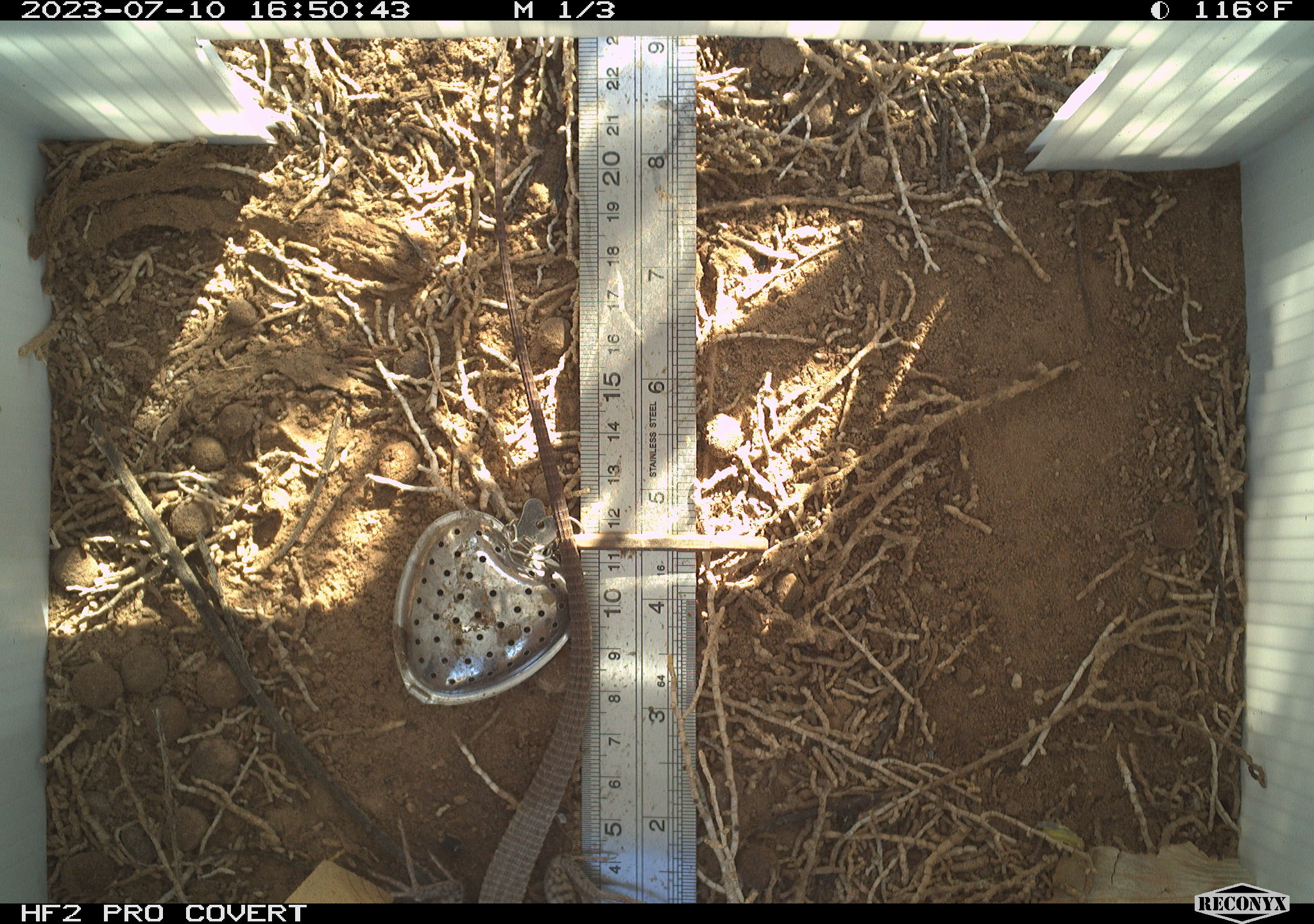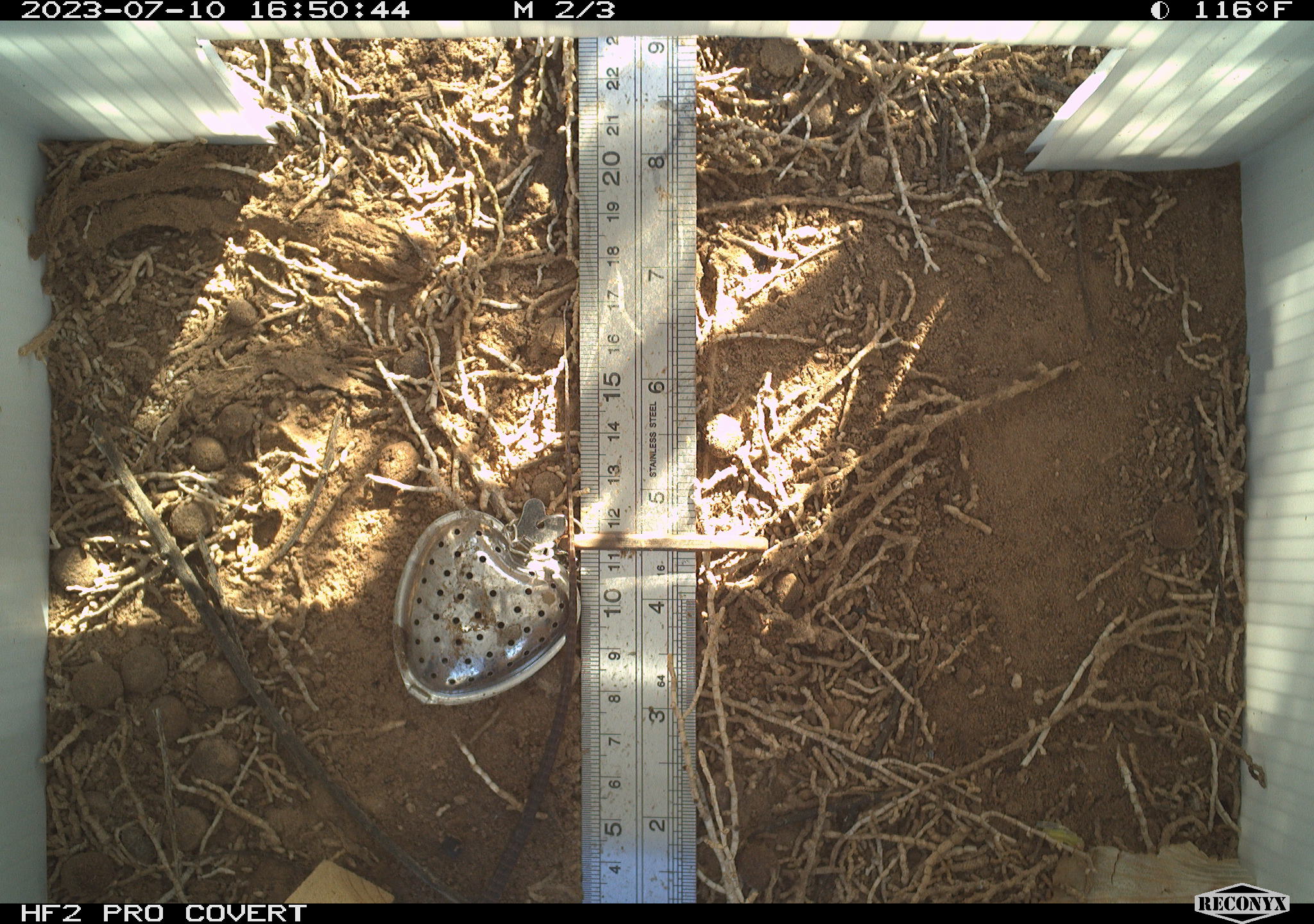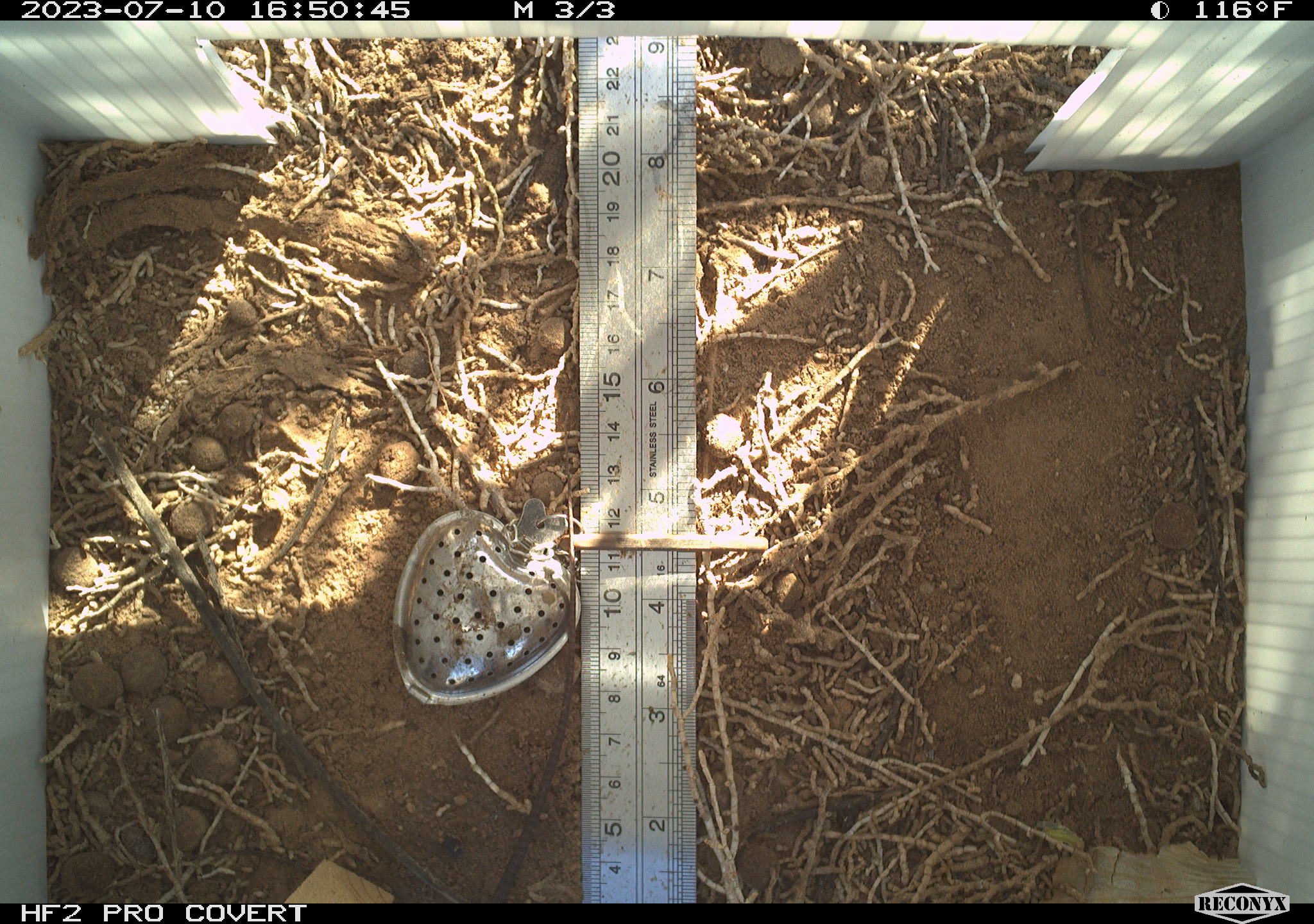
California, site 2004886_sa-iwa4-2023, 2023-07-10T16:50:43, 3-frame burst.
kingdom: Animalia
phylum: Chordata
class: Reptilia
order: Squamata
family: Teiidae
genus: Aspidoscelis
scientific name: Aspidoscelis tigris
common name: western whiptail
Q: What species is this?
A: Western whiptail (Aspidoscelis tigris).